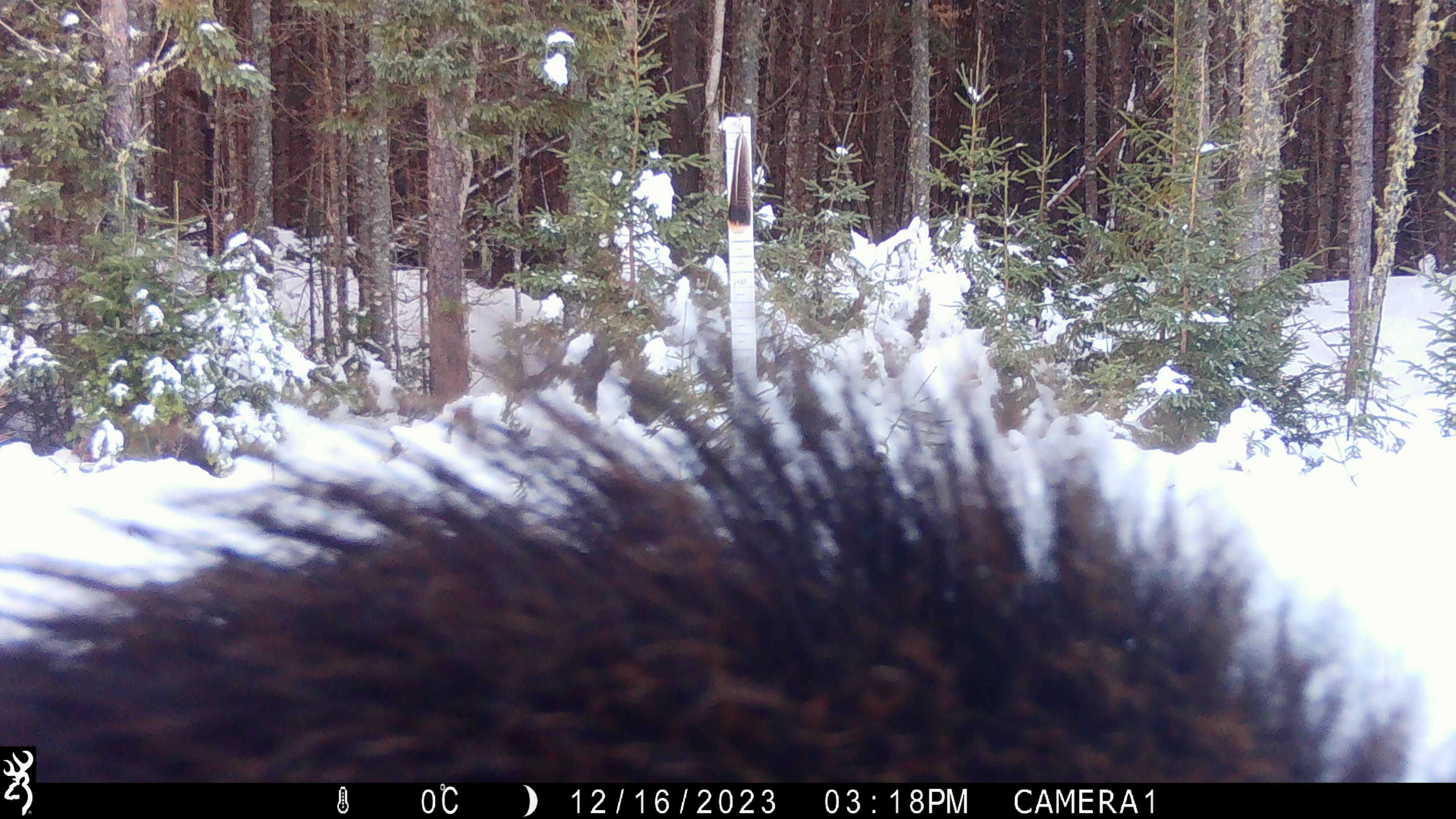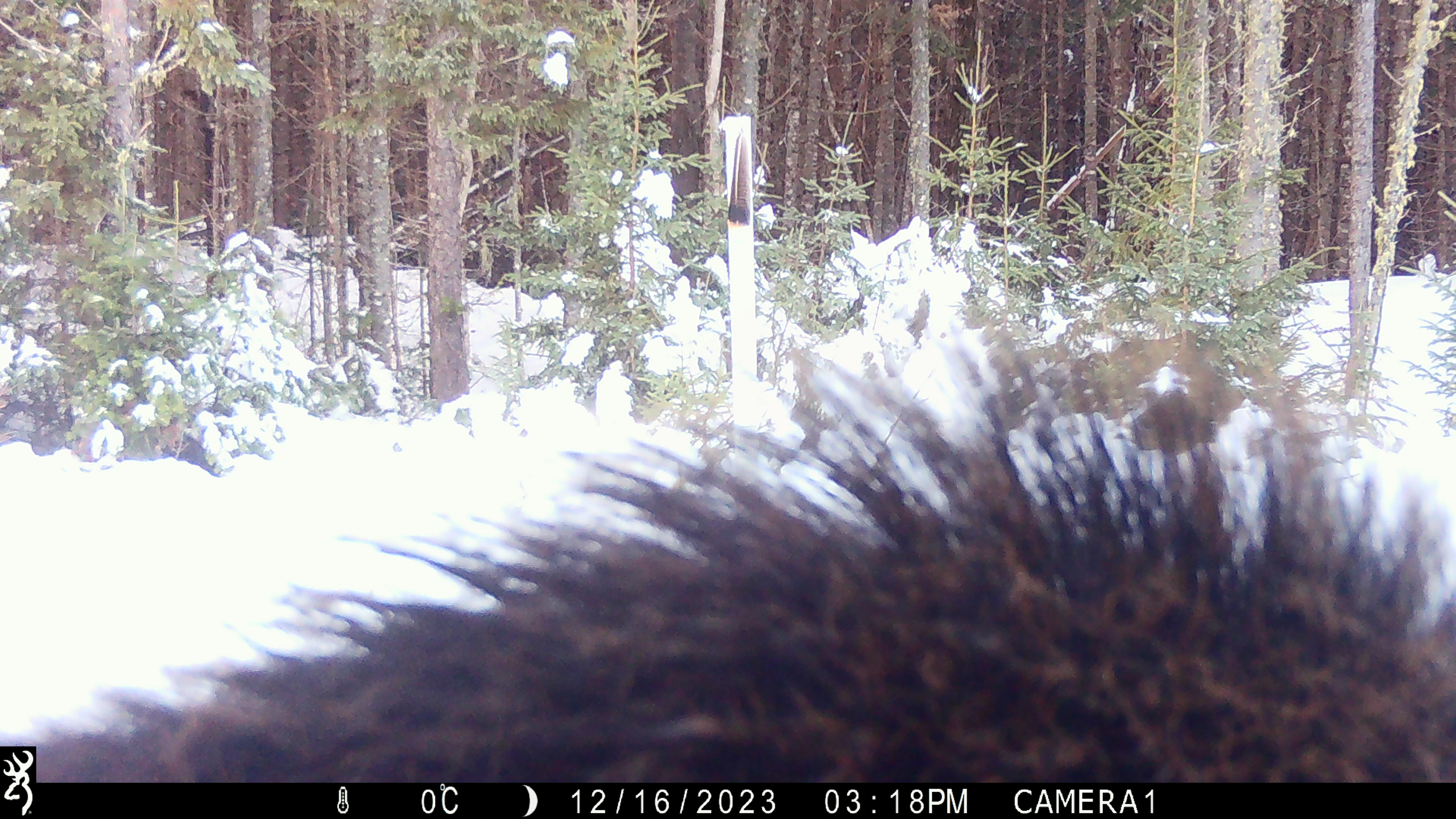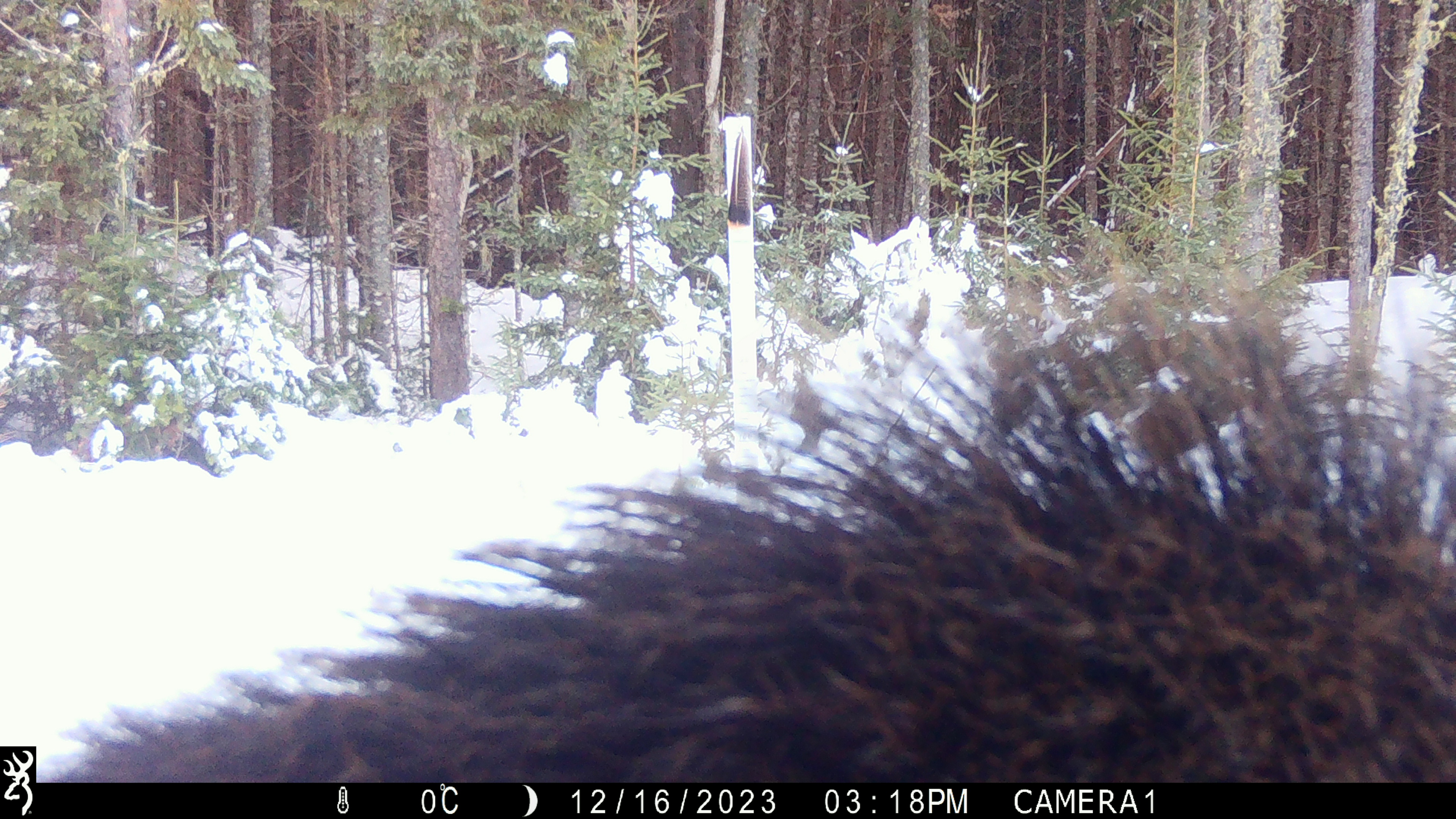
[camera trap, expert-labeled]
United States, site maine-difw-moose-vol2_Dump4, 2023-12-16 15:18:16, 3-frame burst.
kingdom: Animalia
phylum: Chordata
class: Mammalia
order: Artiodactyla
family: Cervidae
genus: Alces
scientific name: Alces alces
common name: moose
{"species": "moose (Alces alces)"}